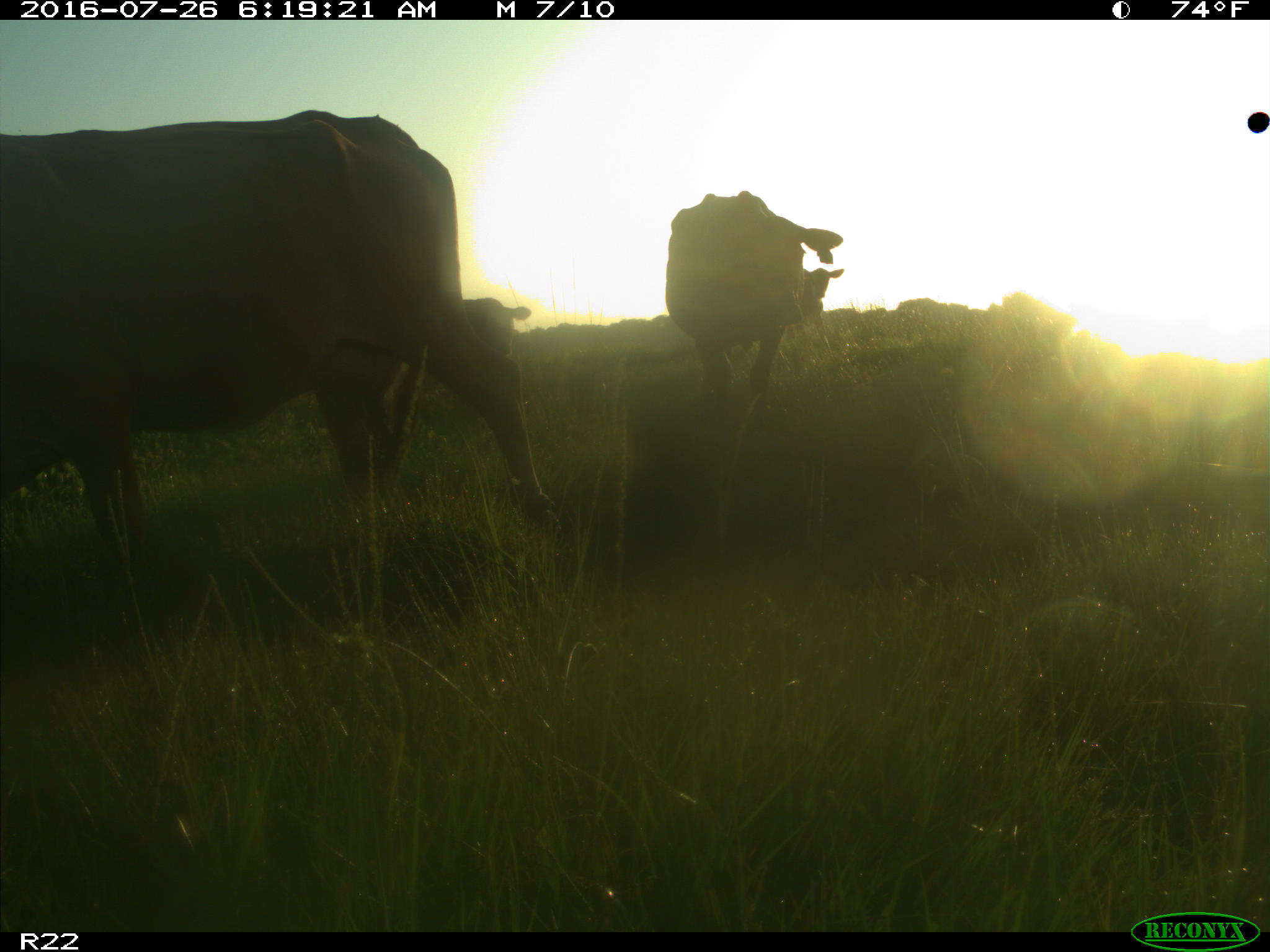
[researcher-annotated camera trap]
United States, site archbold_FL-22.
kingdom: Animalia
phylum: Chordata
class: Mammalia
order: Artiodactyla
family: Bovidae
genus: Bos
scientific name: Bos taurus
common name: domestic cow